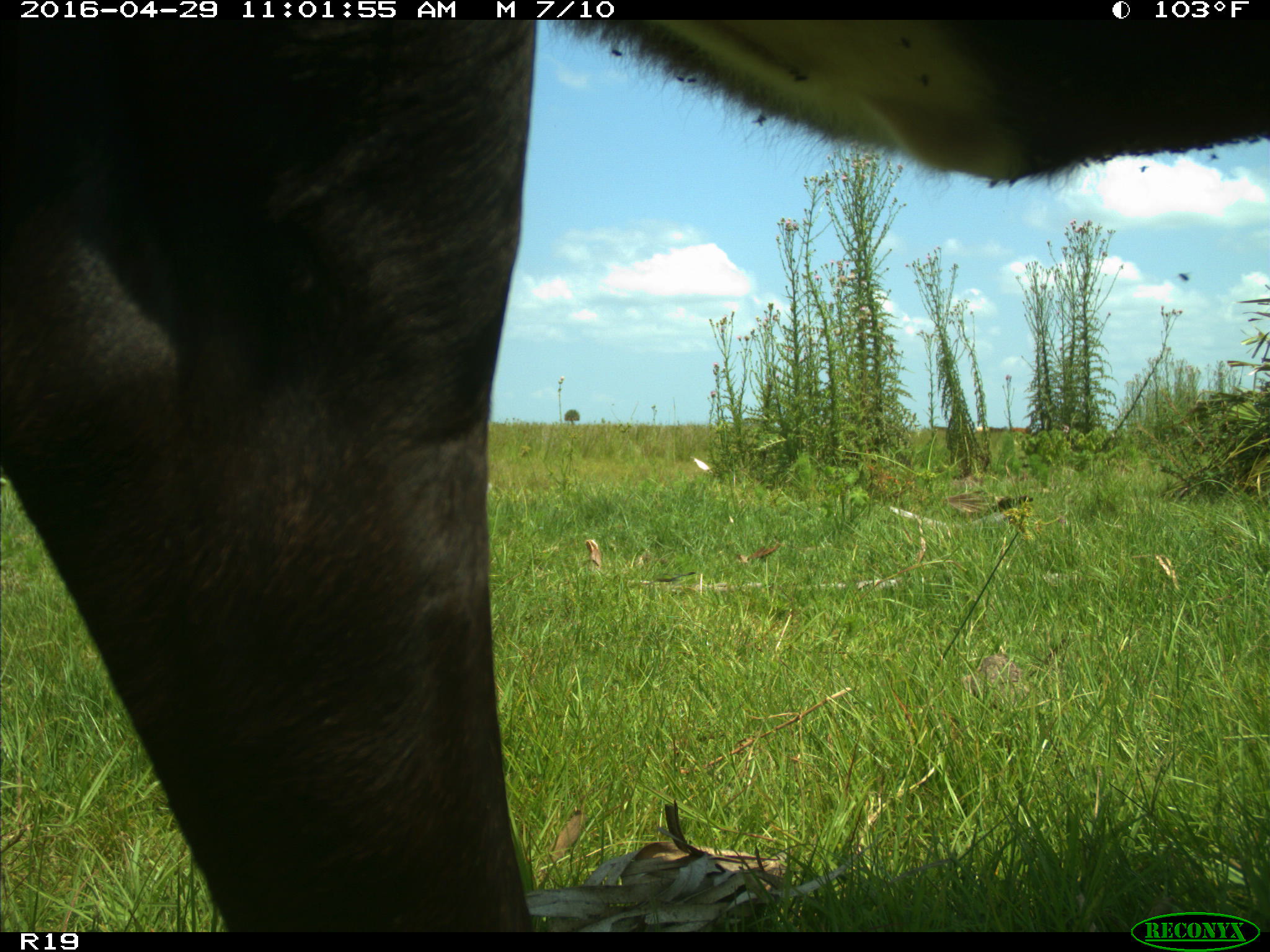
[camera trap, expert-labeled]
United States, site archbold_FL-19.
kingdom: Animalia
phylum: Chordata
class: Mammalia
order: Artiodactyla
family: Bovidae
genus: Bos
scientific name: Bos taurus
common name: domestic cow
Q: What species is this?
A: Bos taurus (domestic cow).